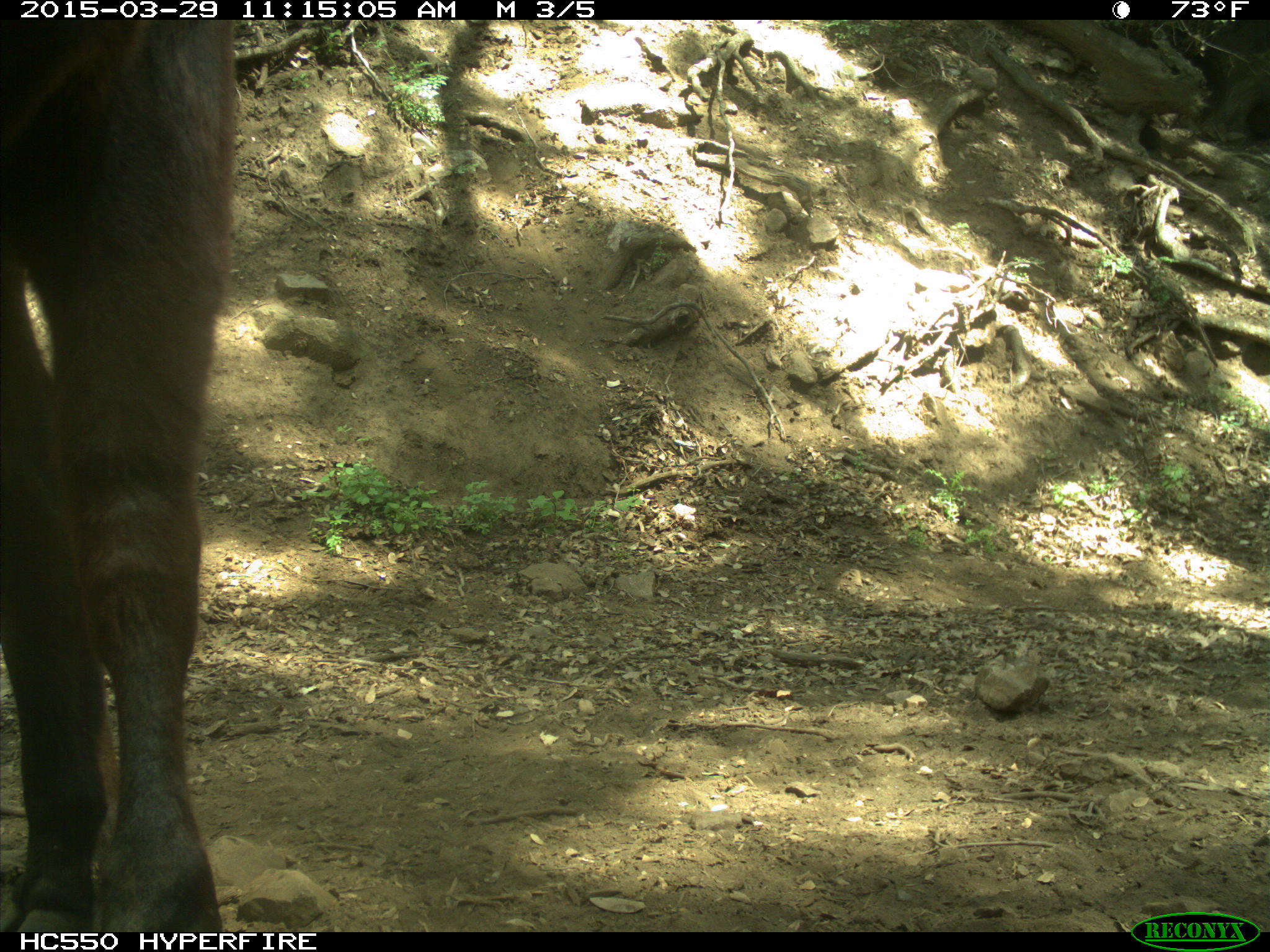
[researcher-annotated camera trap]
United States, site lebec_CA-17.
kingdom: Animalia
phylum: Chordata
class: Mammalia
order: Artiodactyla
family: Bovidae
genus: Bos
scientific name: Bos taurus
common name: domestic cow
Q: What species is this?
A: Bos taurus (domestic cow).